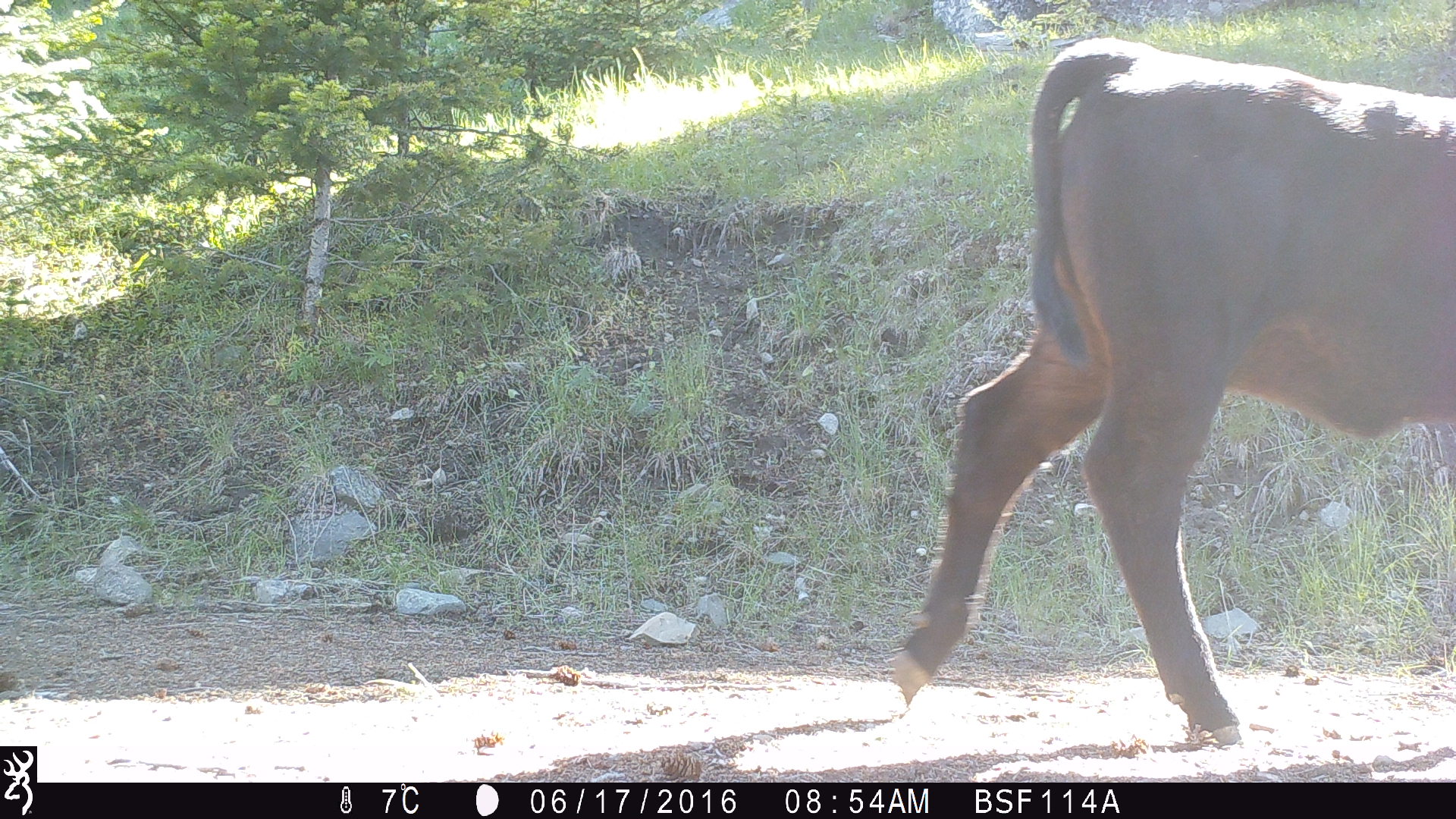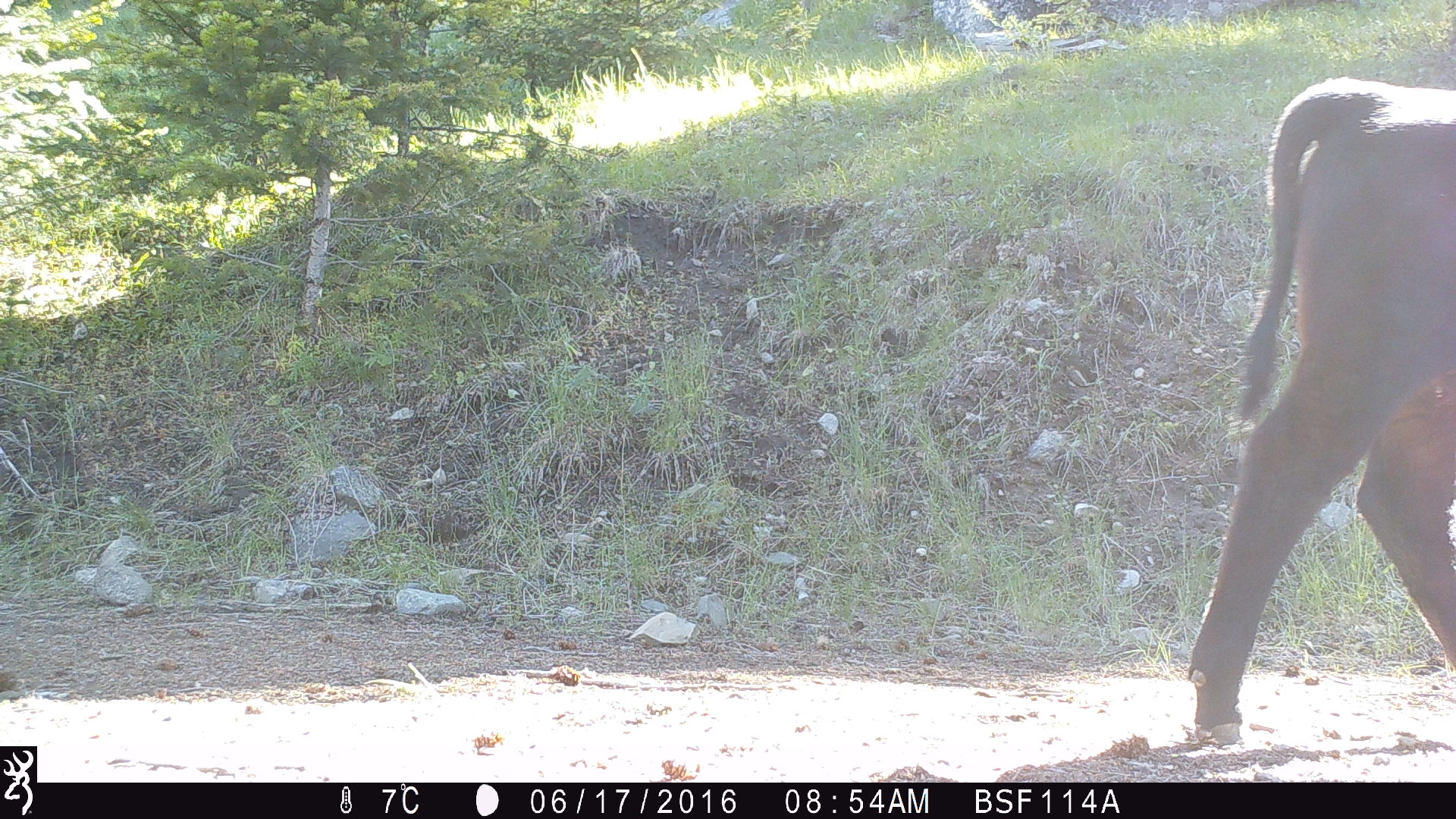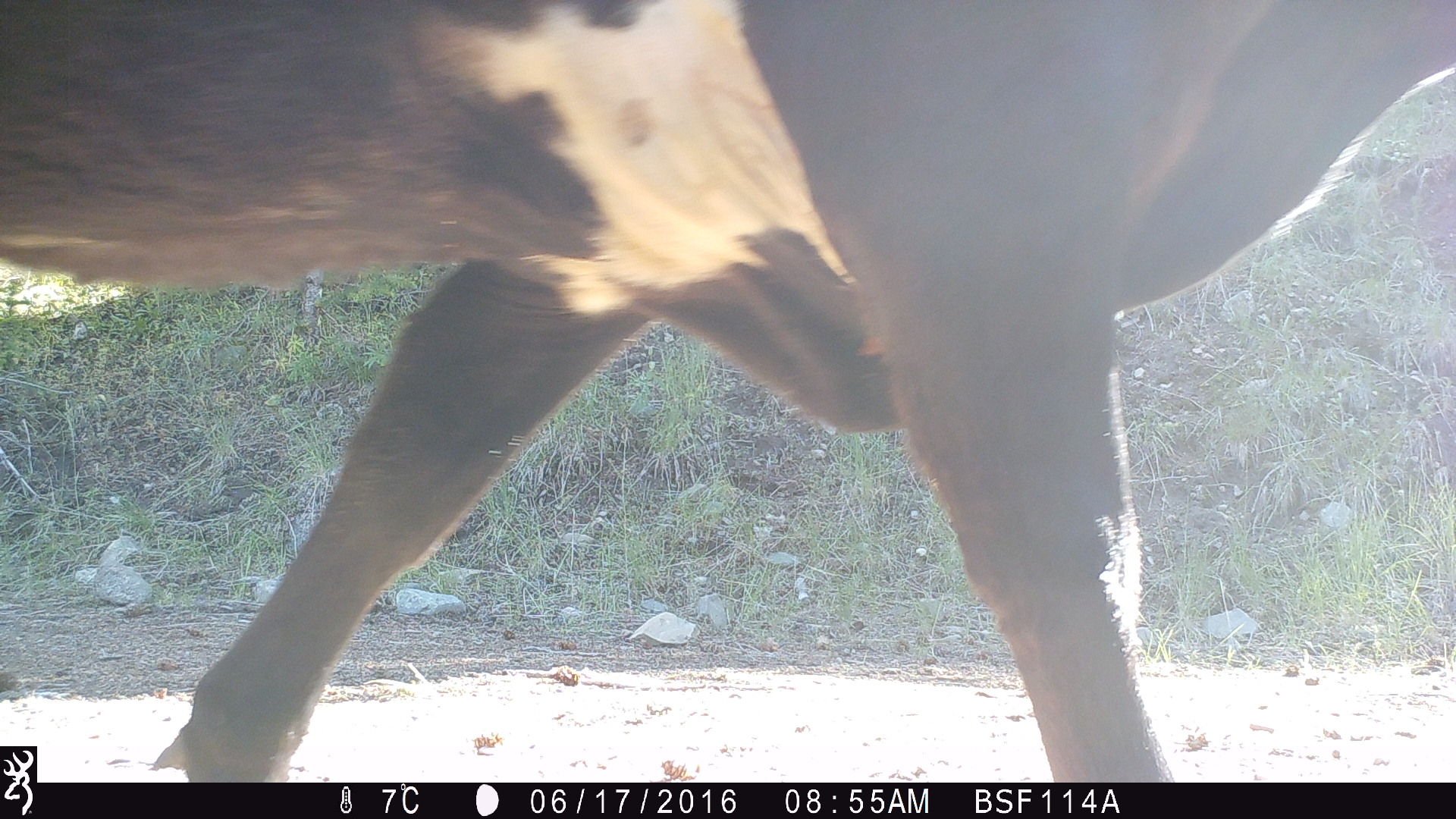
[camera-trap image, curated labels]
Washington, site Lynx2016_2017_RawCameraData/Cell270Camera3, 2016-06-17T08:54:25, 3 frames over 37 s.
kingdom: Animalia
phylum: Chordata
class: Mammalia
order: Artiodactyla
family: Bovidae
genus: Bos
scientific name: Bos taurus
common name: domestic cattle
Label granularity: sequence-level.